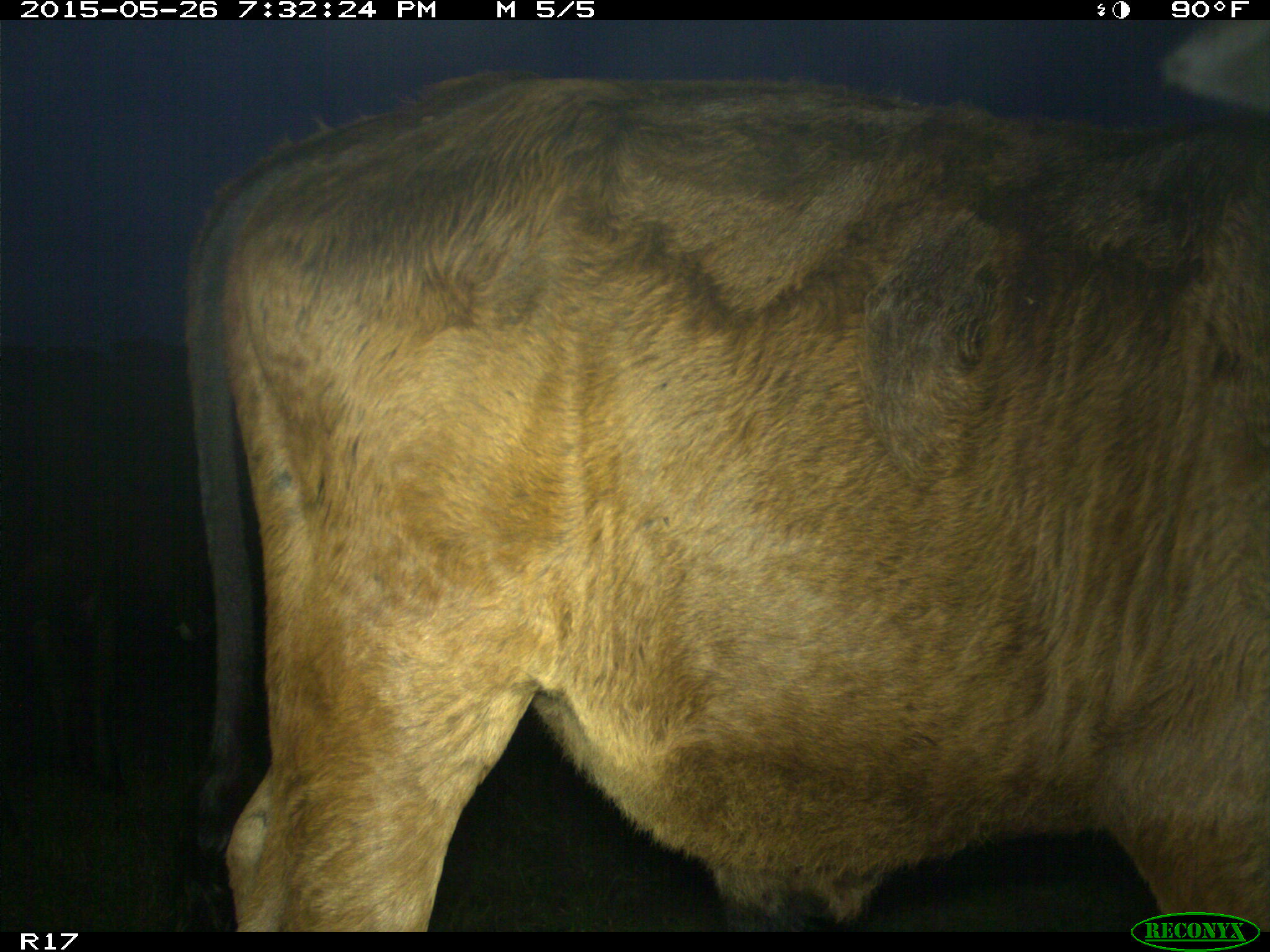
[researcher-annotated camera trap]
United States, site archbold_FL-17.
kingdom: Animalia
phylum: Chordata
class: Mammalia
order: Artiodactyla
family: Bovidae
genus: Bos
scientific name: Bos taurus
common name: domestic cow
Bos taurus (domestic cow).